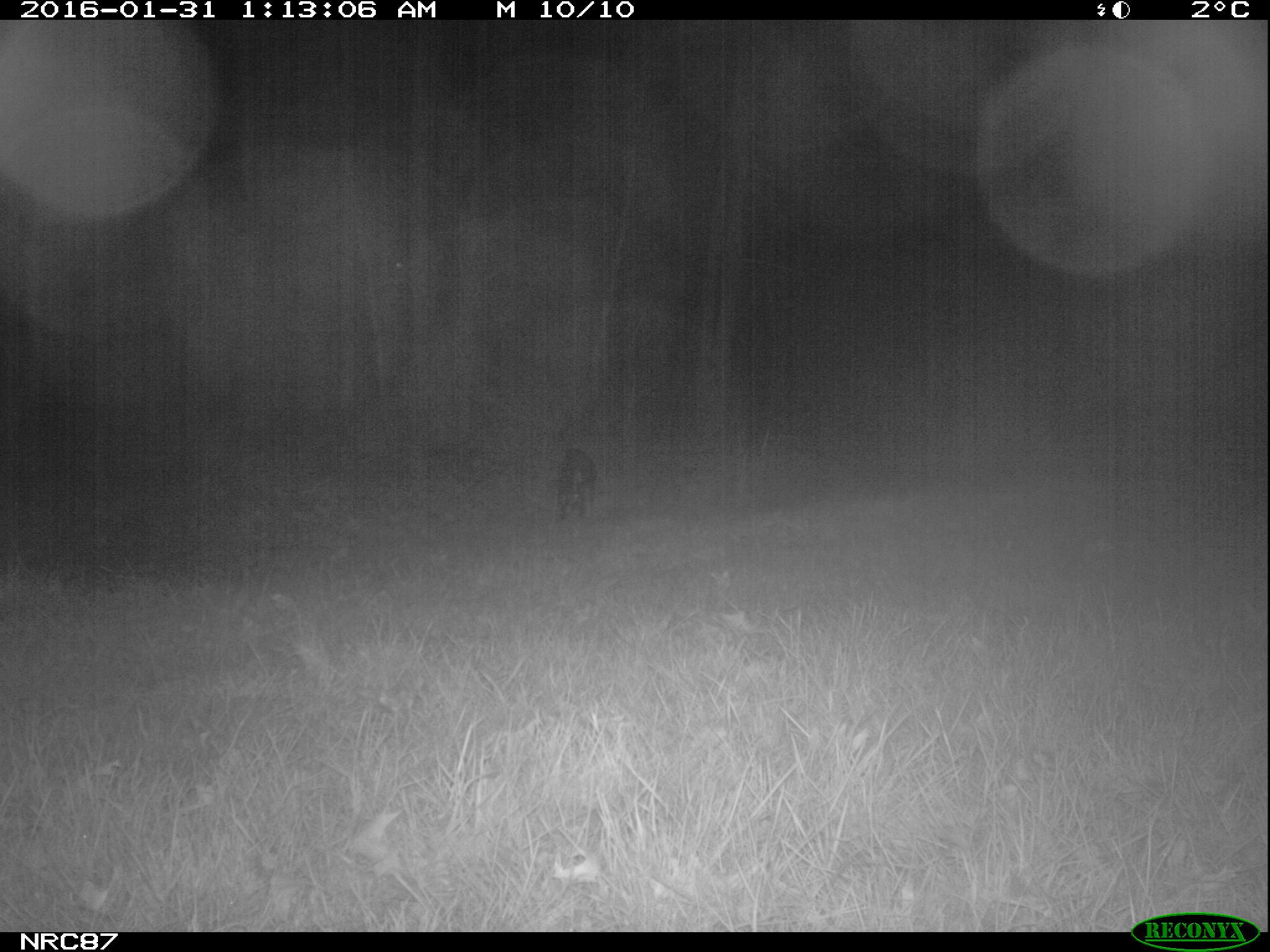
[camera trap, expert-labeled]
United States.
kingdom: Animalia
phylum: Chordata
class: Mammalia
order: Carnivora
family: Canidae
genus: Canis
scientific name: Canis familiaris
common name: domestic dog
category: Dog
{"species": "Dog (domestic dog) (Canis familiaris)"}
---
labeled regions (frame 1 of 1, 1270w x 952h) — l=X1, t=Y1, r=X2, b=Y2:
Dog: l=556, t=441, r=604, b=531